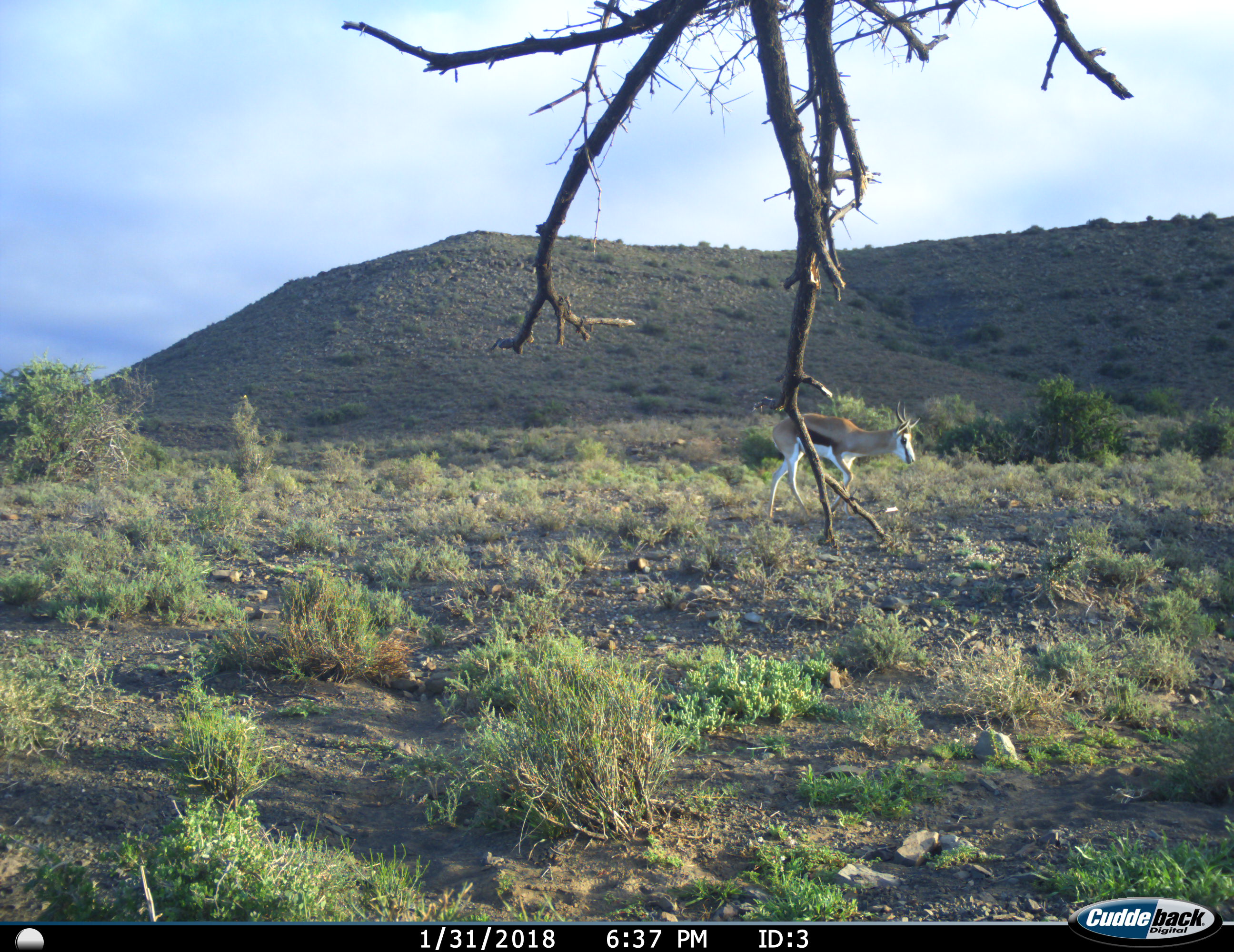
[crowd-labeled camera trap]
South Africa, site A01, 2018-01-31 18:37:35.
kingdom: Animalia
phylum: Chordata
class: Mammalia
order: Artiodactyla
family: Bovidae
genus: Antidorcas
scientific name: Antidorcas marsupialis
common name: springbok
Springbok (Antidorcas marsupialis), count 1. Behavior (volunteer vote fractions): standing 0%, resting 0%, moving 90%, interacting 0%. Young present (vote fraction): 10%. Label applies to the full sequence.